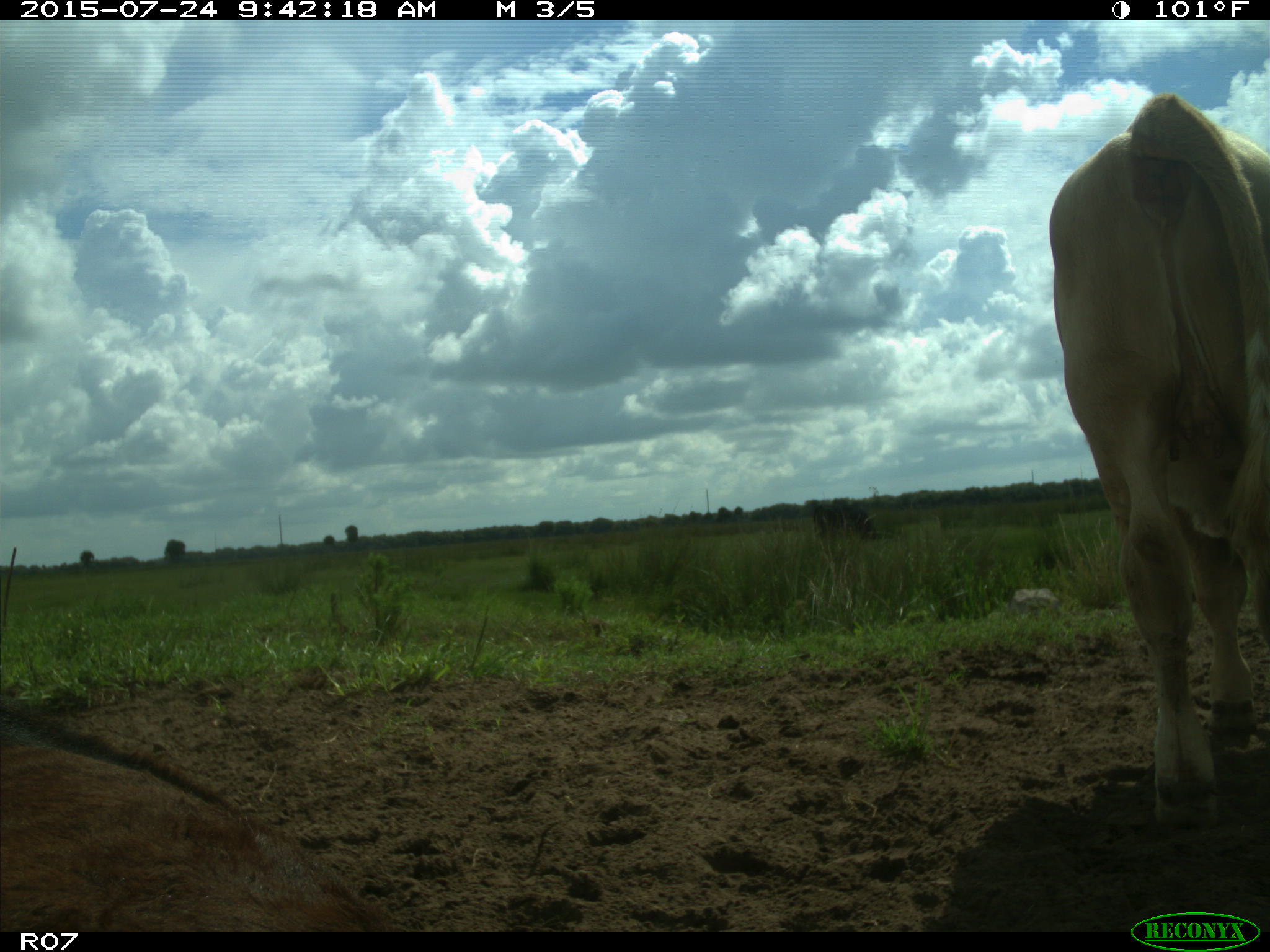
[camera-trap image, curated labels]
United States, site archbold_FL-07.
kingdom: Animalia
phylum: Chordata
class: Mammalia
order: Artiodactyla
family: Bovidae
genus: Bos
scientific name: Bos taurus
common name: domestic cow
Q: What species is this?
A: Bos taurus (domestic cow).